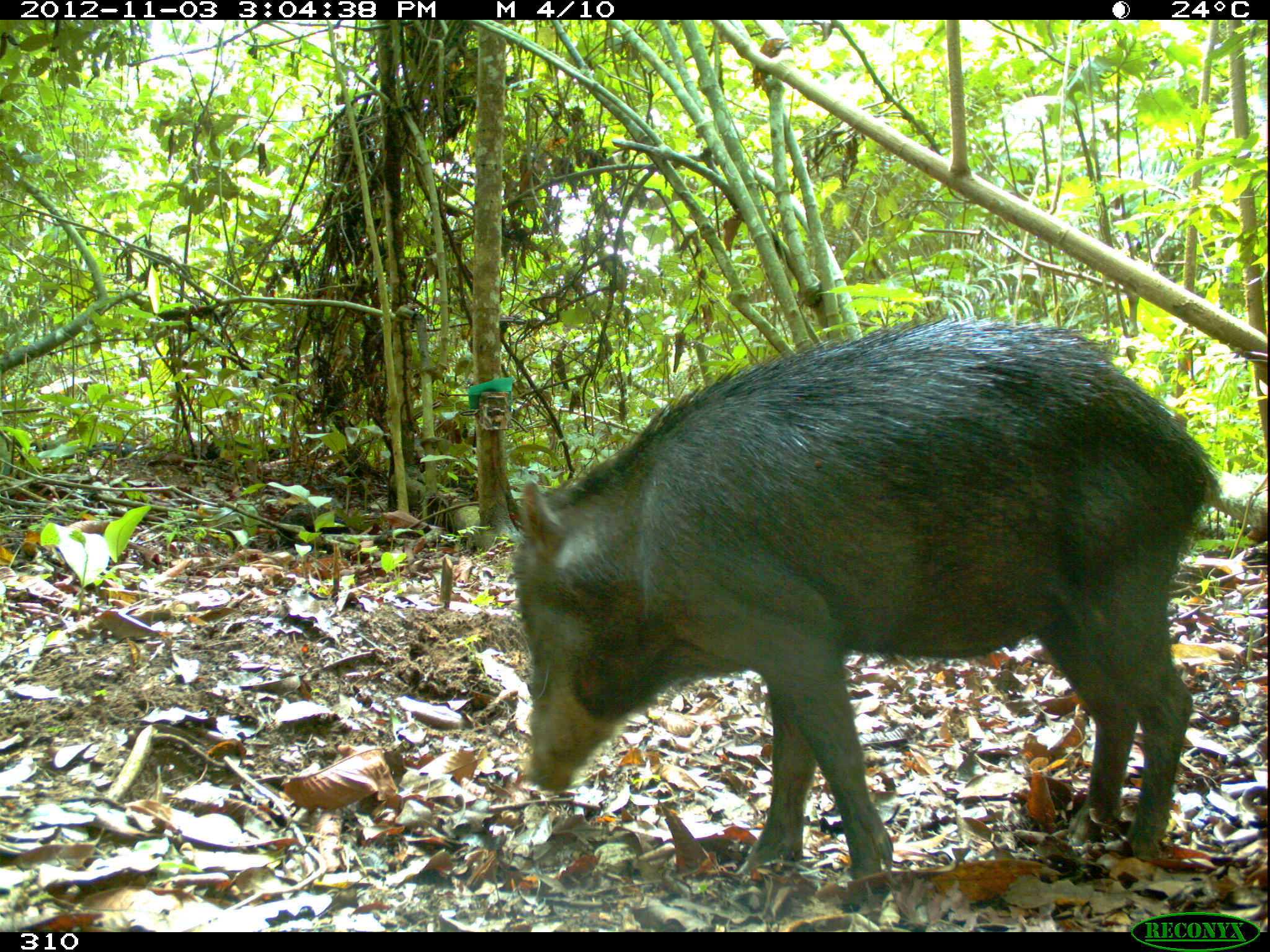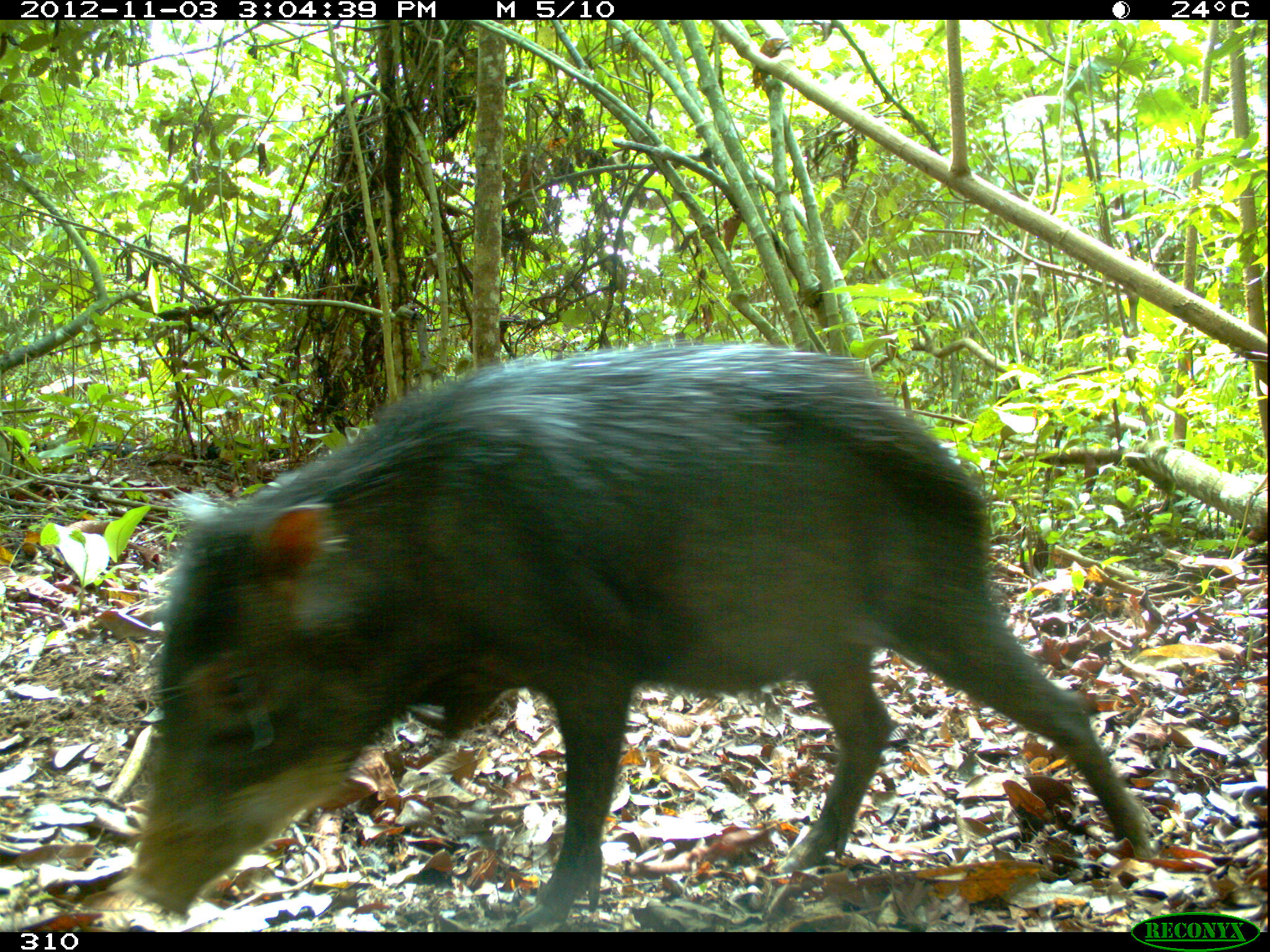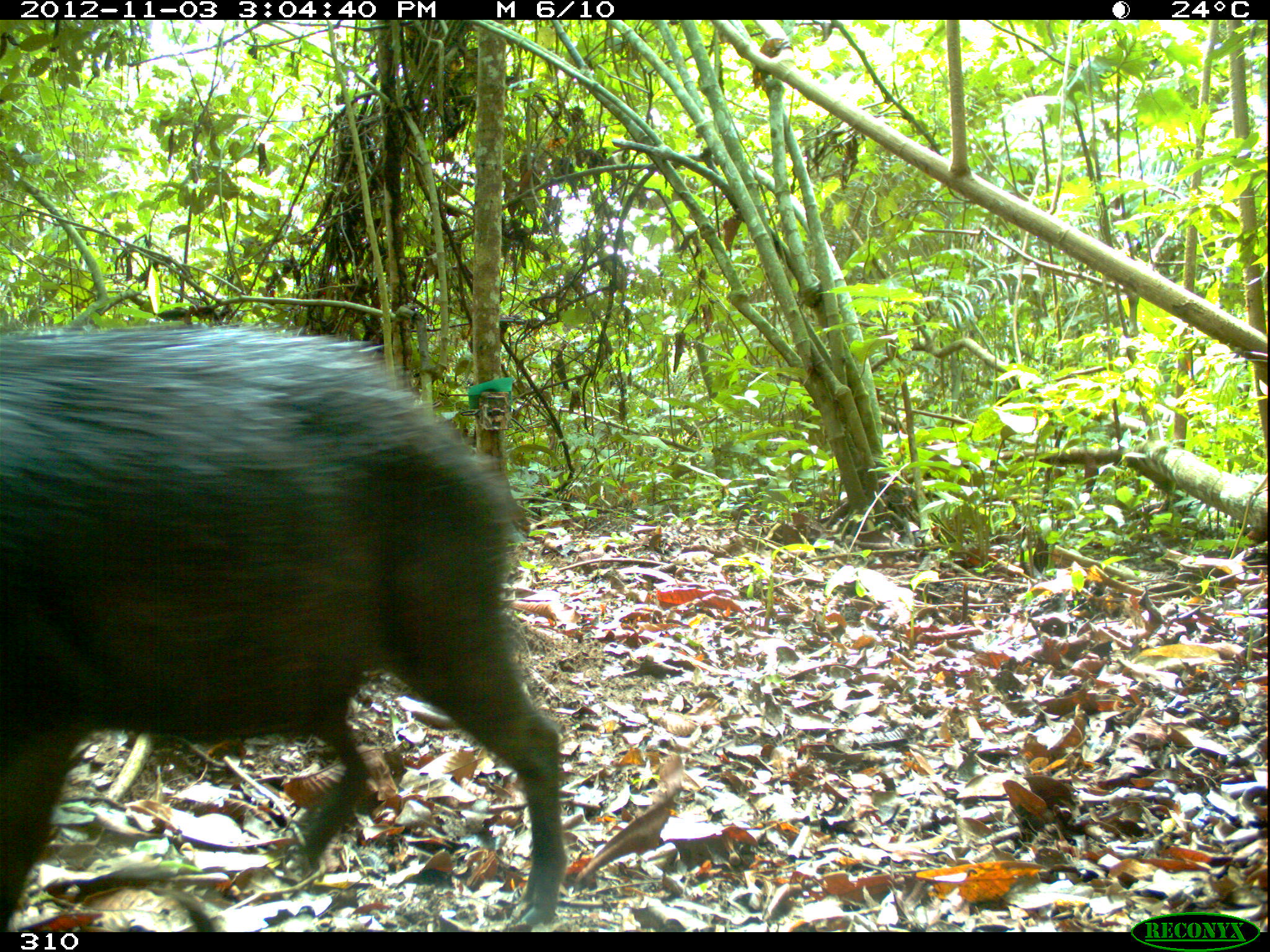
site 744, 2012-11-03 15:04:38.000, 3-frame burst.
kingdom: Animalia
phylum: Chordata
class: Mammalia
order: Artiodactyla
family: Tayassuidae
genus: Tayassu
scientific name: Tayassu pecari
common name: white-lipped peccary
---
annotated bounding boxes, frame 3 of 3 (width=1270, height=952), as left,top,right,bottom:
tayassu pecari: 0,319,566,931